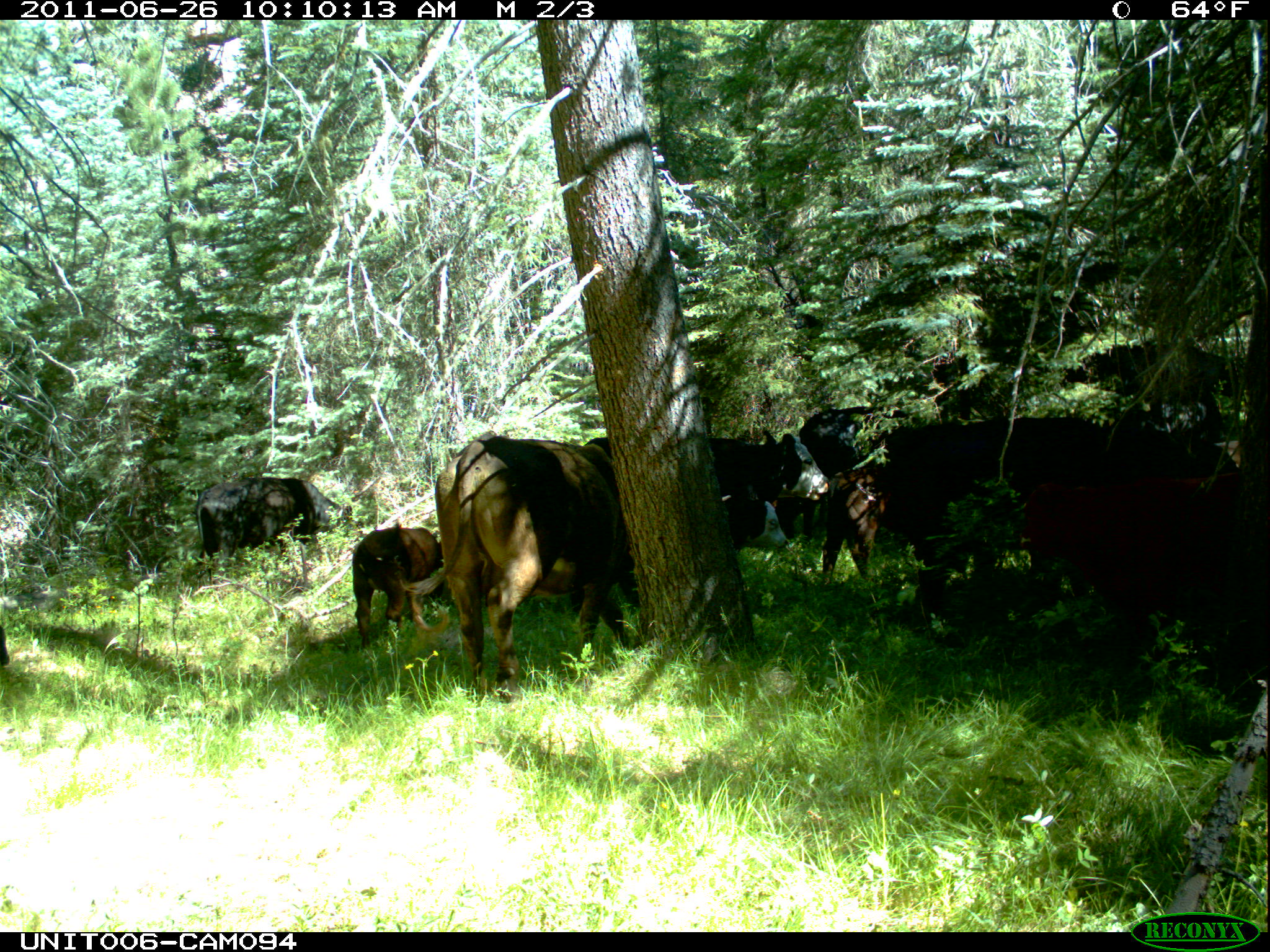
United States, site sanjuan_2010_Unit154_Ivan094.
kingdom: Animalia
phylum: Chordata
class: Mammalia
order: Artiodactyla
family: Bovidae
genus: Bos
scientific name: Bos taurus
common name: domestic cow